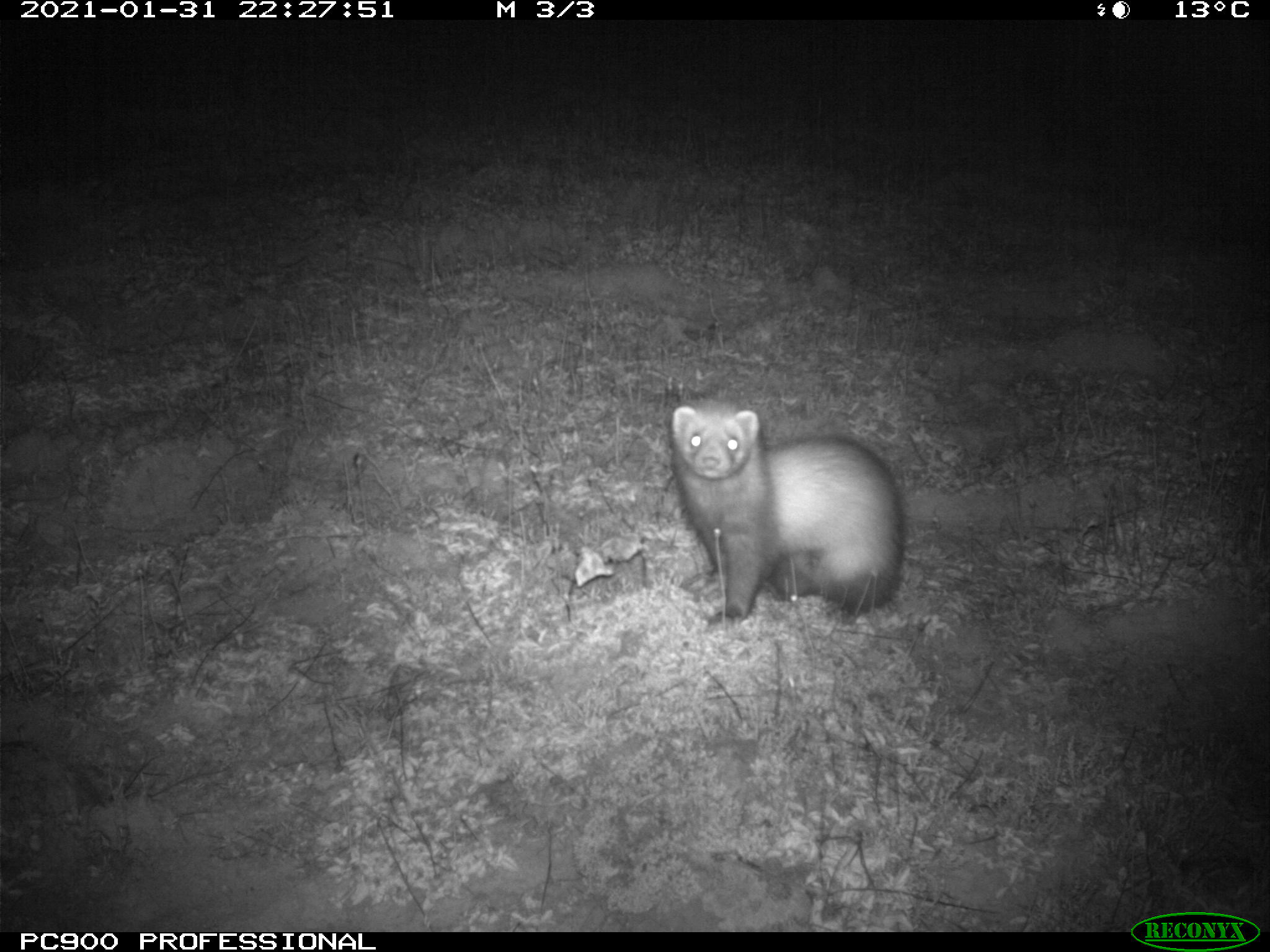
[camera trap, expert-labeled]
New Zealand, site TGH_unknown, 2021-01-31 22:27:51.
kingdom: Animalia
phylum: Chordata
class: Mammalia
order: Carnivora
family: Mustelidae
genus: Mustela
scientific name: Mustela furo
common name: ferret